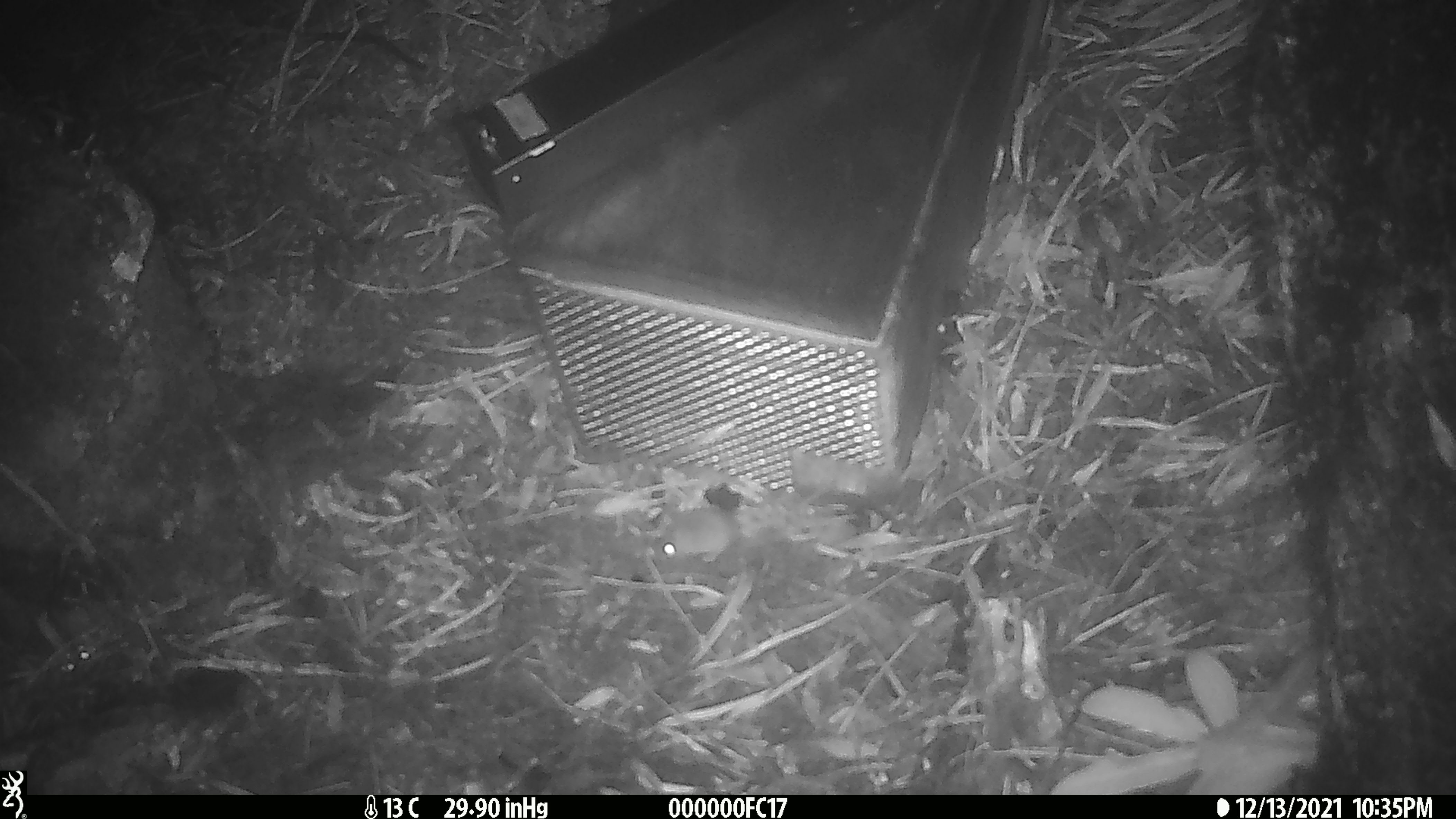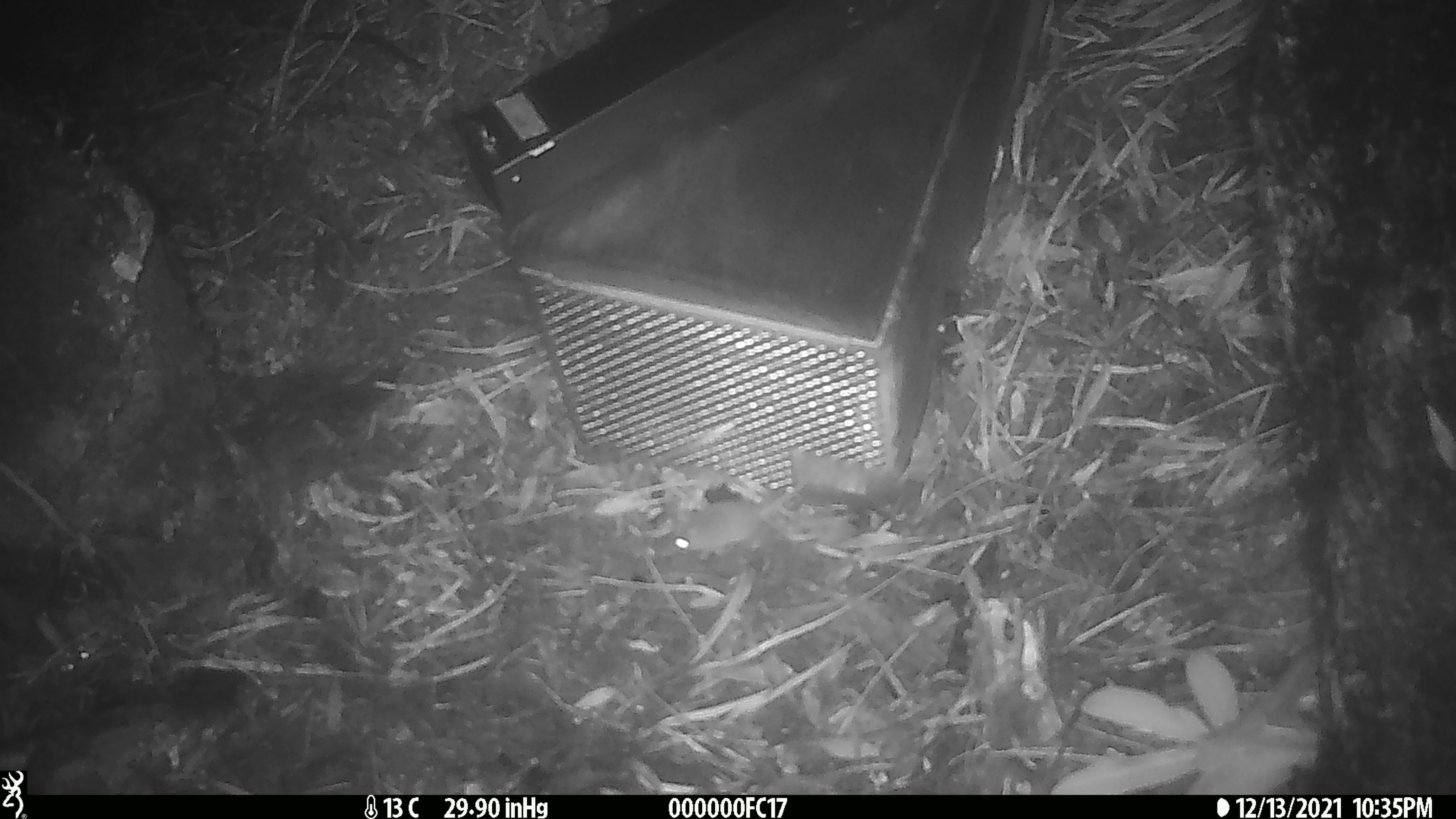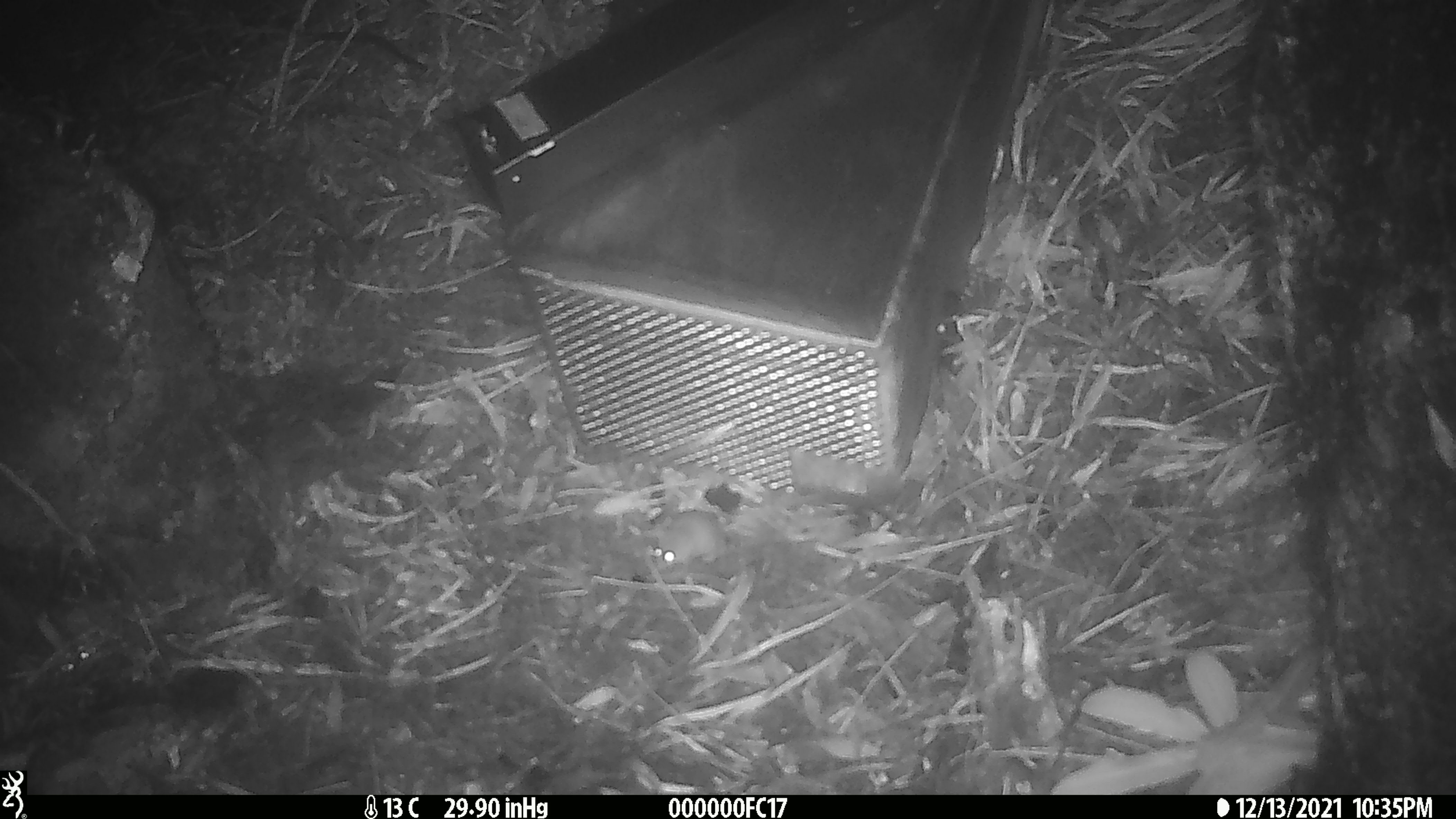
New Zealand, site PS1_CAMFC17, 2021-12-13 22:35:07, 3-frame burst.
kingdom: Animalia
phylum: Chordata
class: Mammalia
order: Rodentia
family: Muridae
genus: Mus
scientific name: Mus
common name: mouse